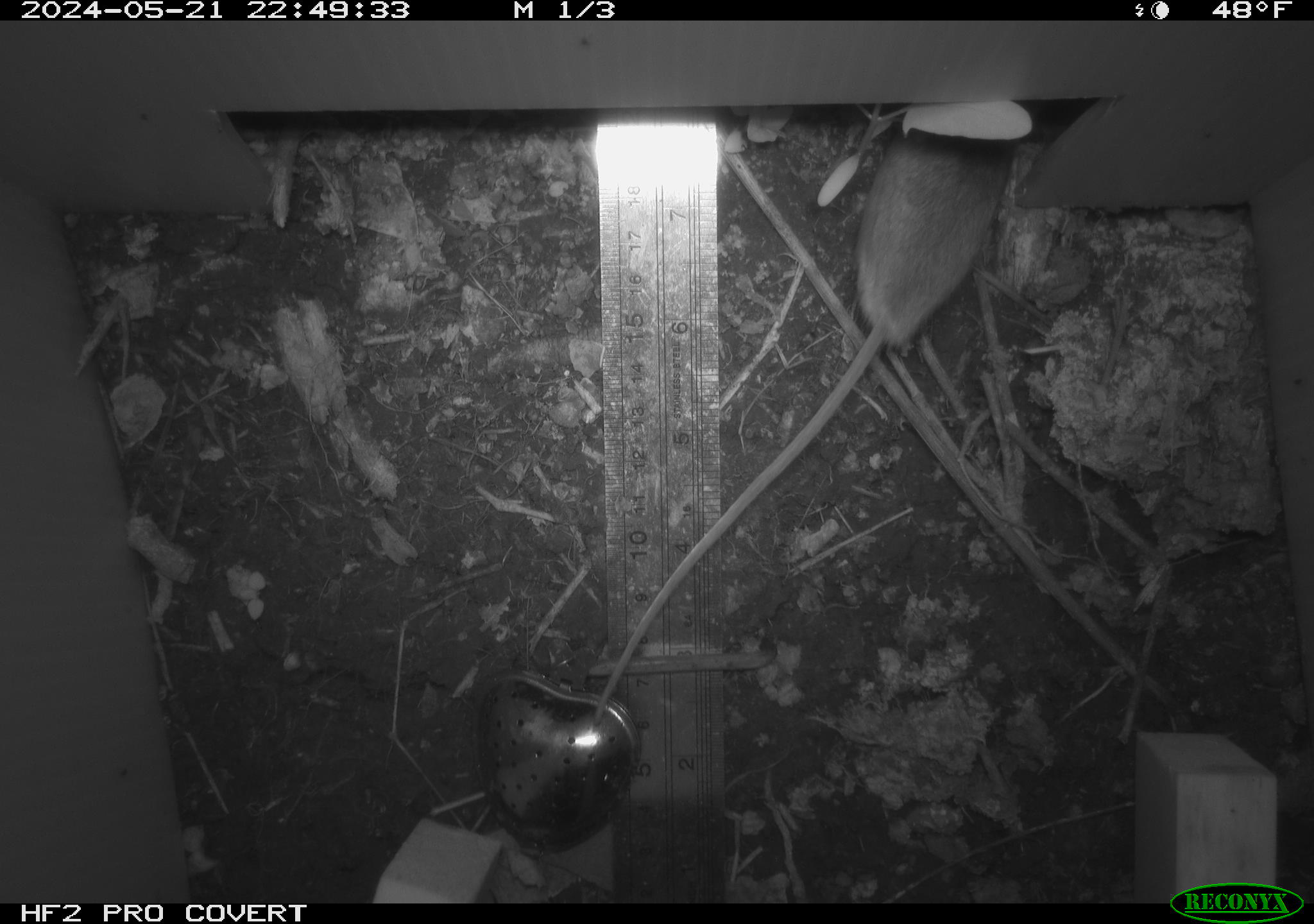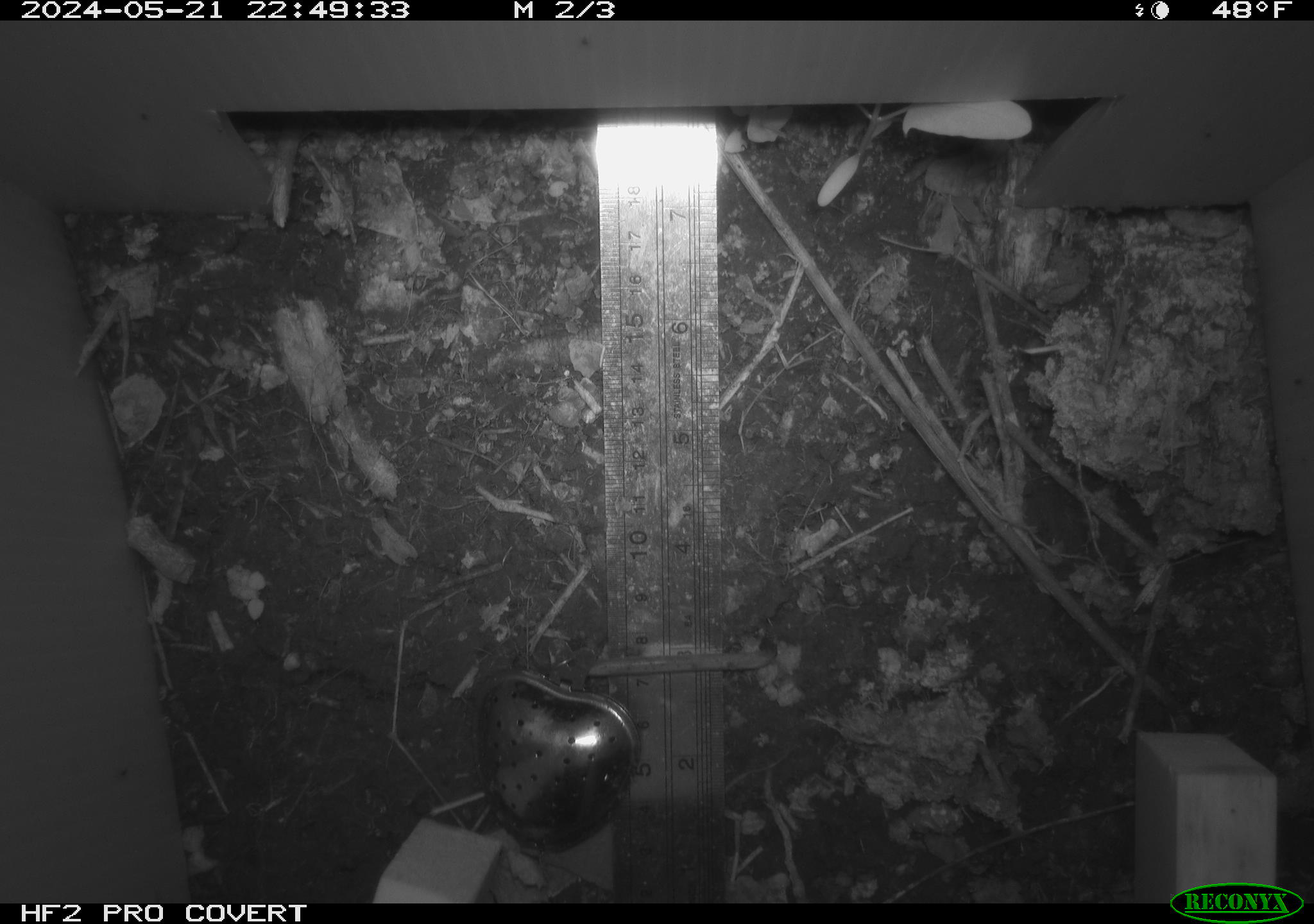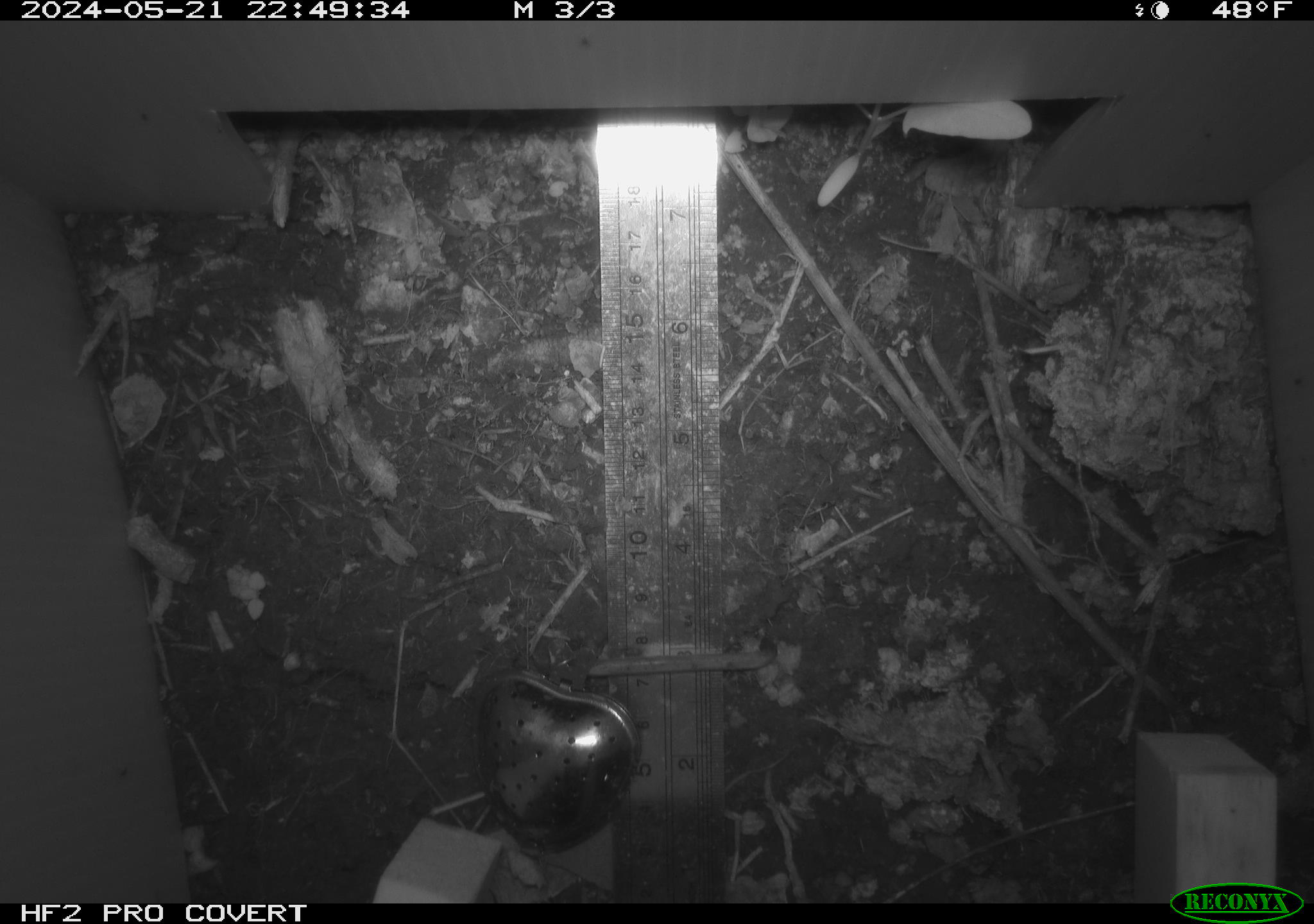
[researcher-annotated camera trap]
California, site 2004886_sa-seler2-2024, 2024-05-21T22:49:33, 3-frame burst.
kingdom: Animalia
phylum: Chordata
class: Mammalia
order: Rodentia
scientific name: Rodentia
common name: mouse species